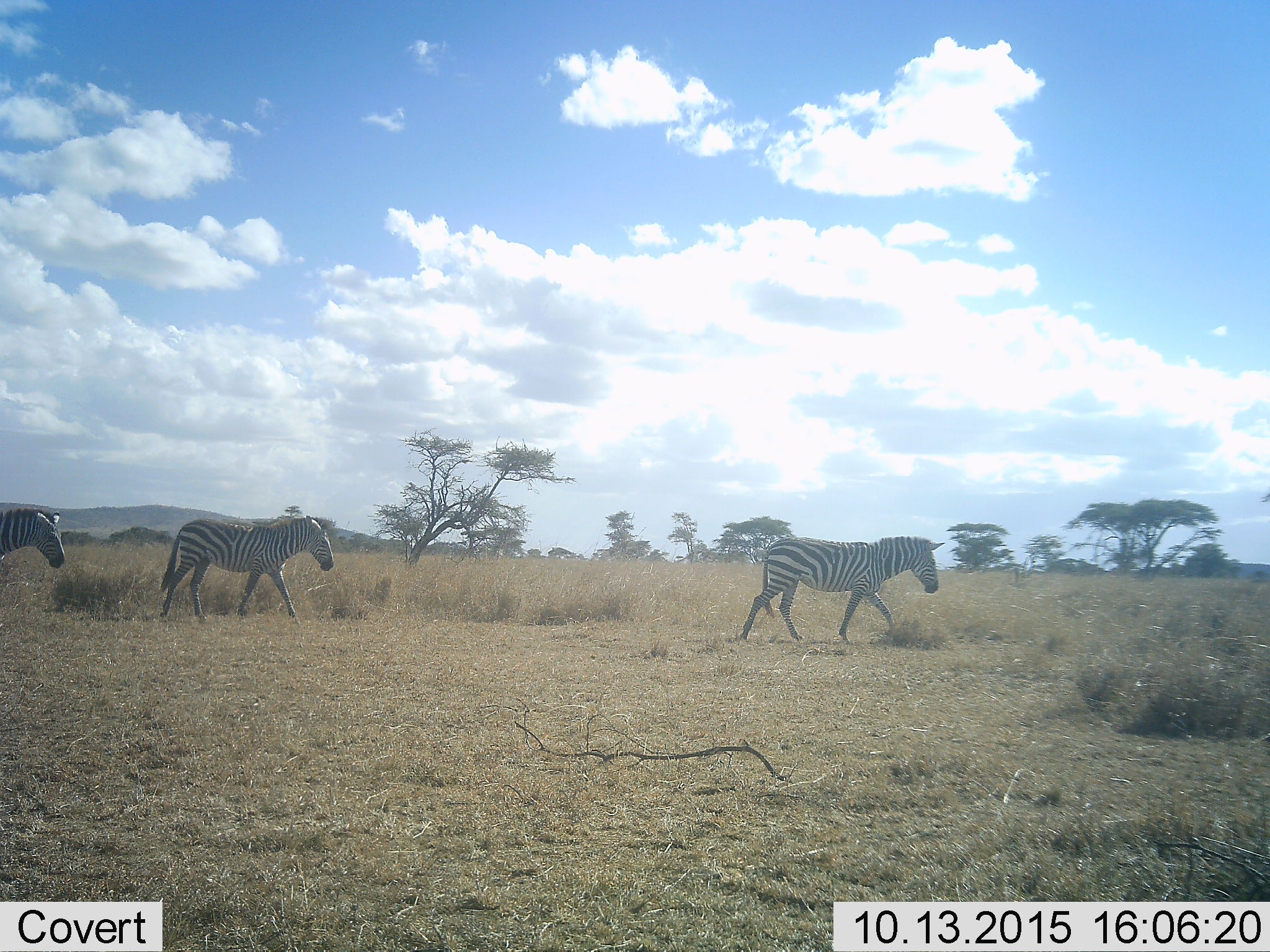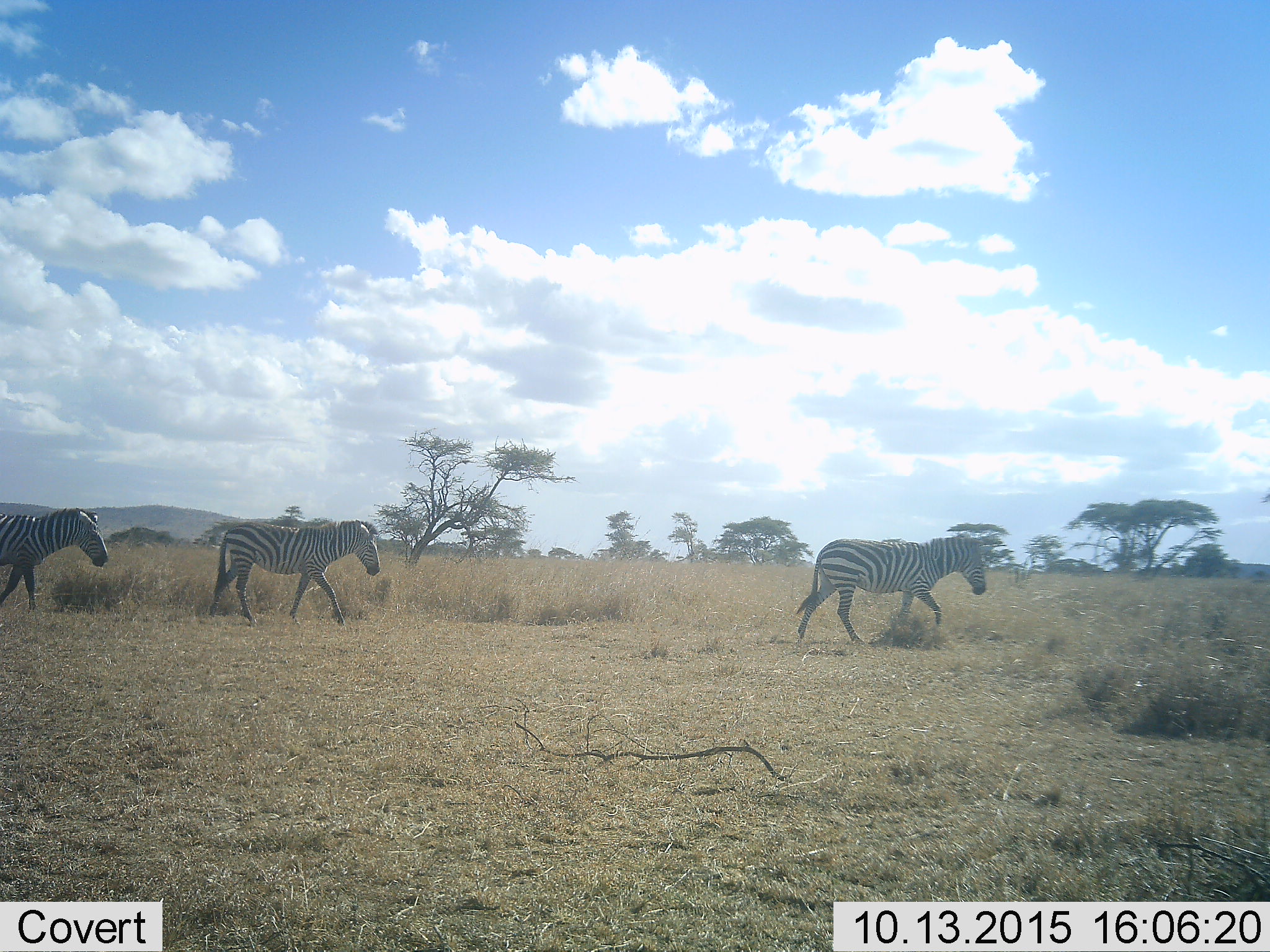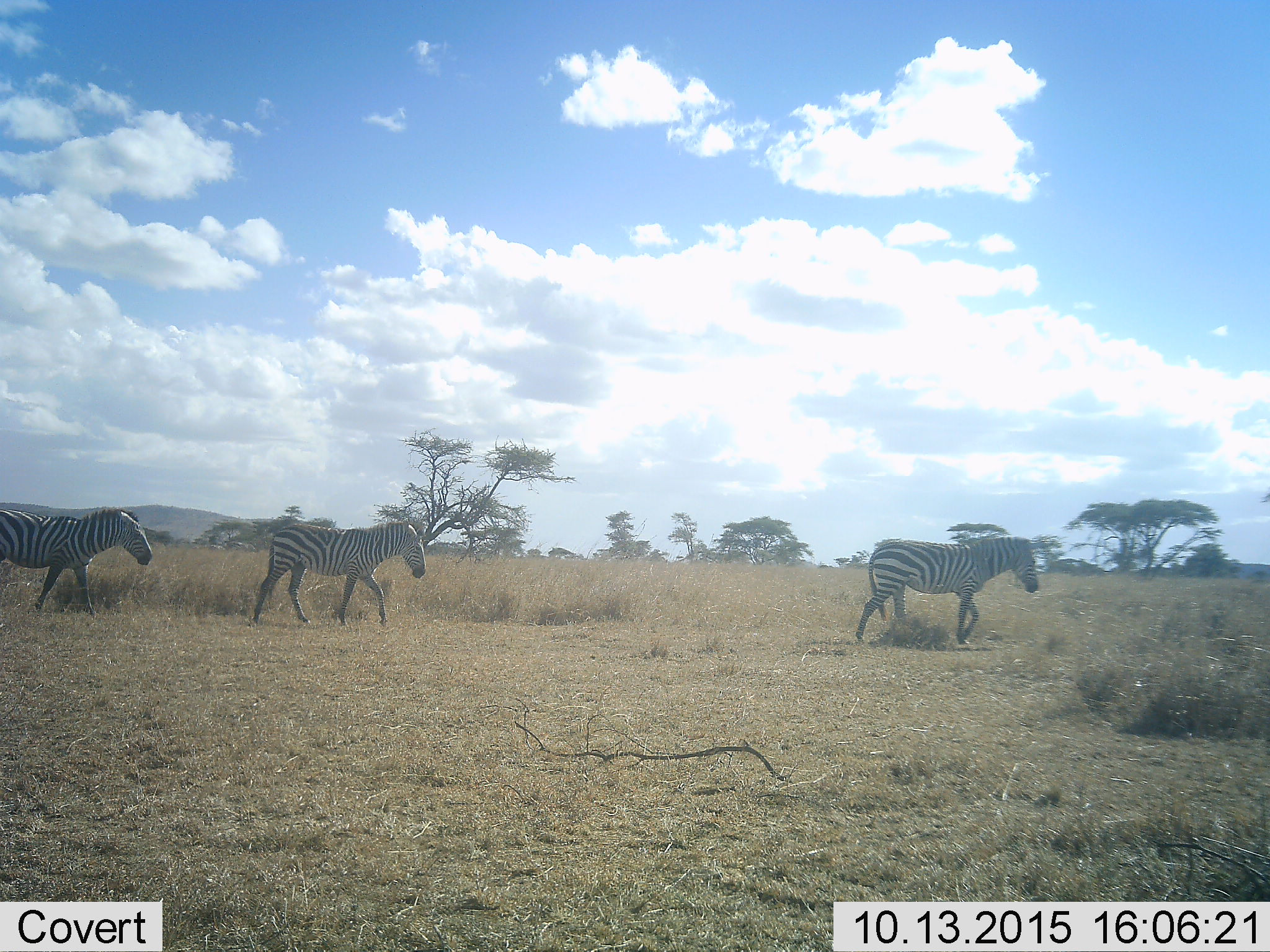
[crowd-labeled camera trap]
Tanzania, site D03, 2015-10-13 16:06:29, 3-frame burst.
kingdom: Animalia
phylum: Chordata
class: Mammalia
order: Perissodactyla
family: Equidae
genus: Equus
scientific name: Equus quagga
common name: plains zebra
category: zebra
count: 3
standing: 6%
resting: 0%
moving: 94%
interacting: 0%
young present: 11%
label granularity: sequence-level